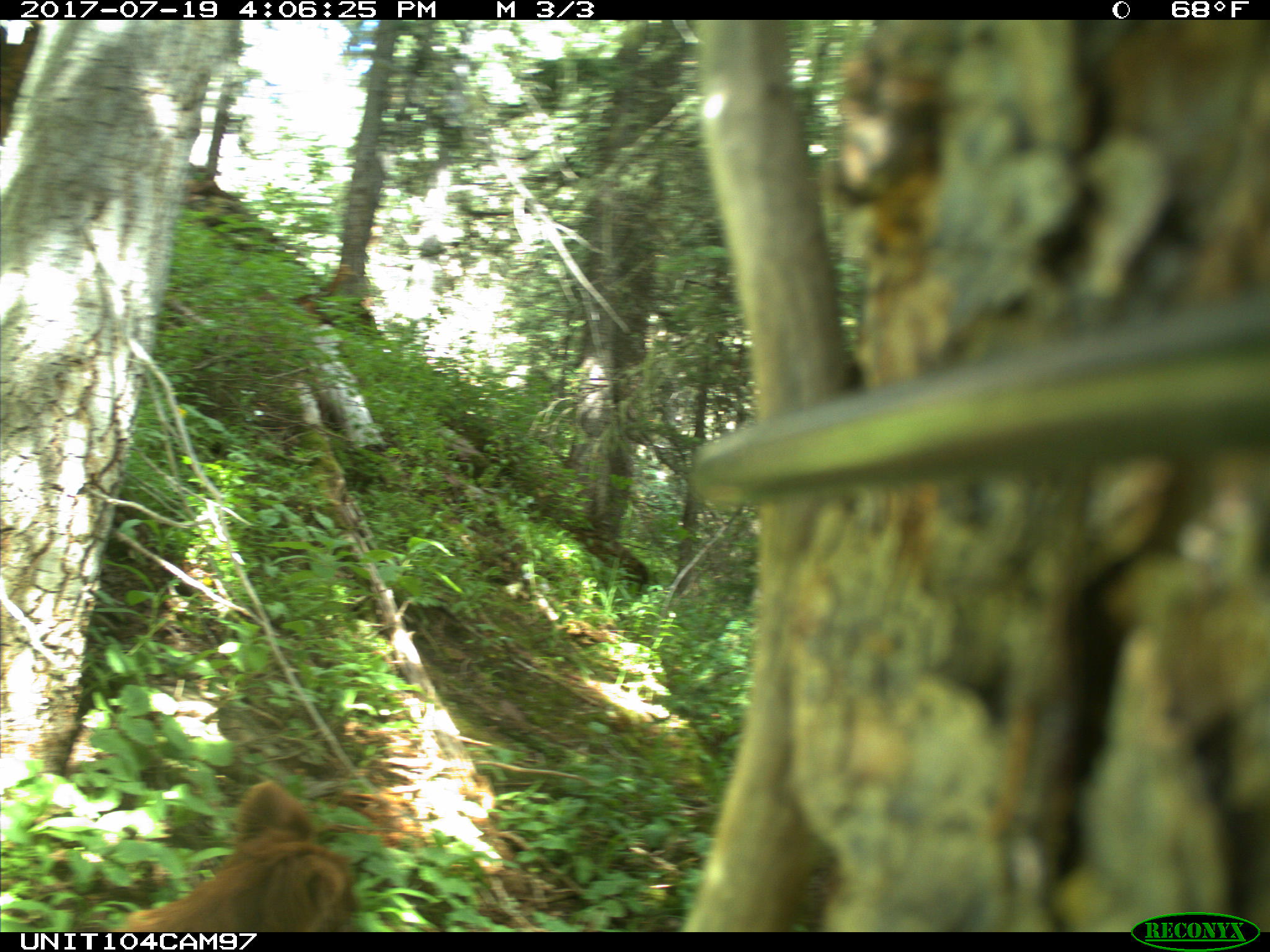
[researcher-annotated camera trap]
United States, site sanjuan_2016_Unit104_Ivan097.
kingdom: Animalia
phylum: Chordata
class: Mammalia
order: Carnivora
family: Canidae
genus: Canis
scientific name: Canis familiaris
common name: domestic dog